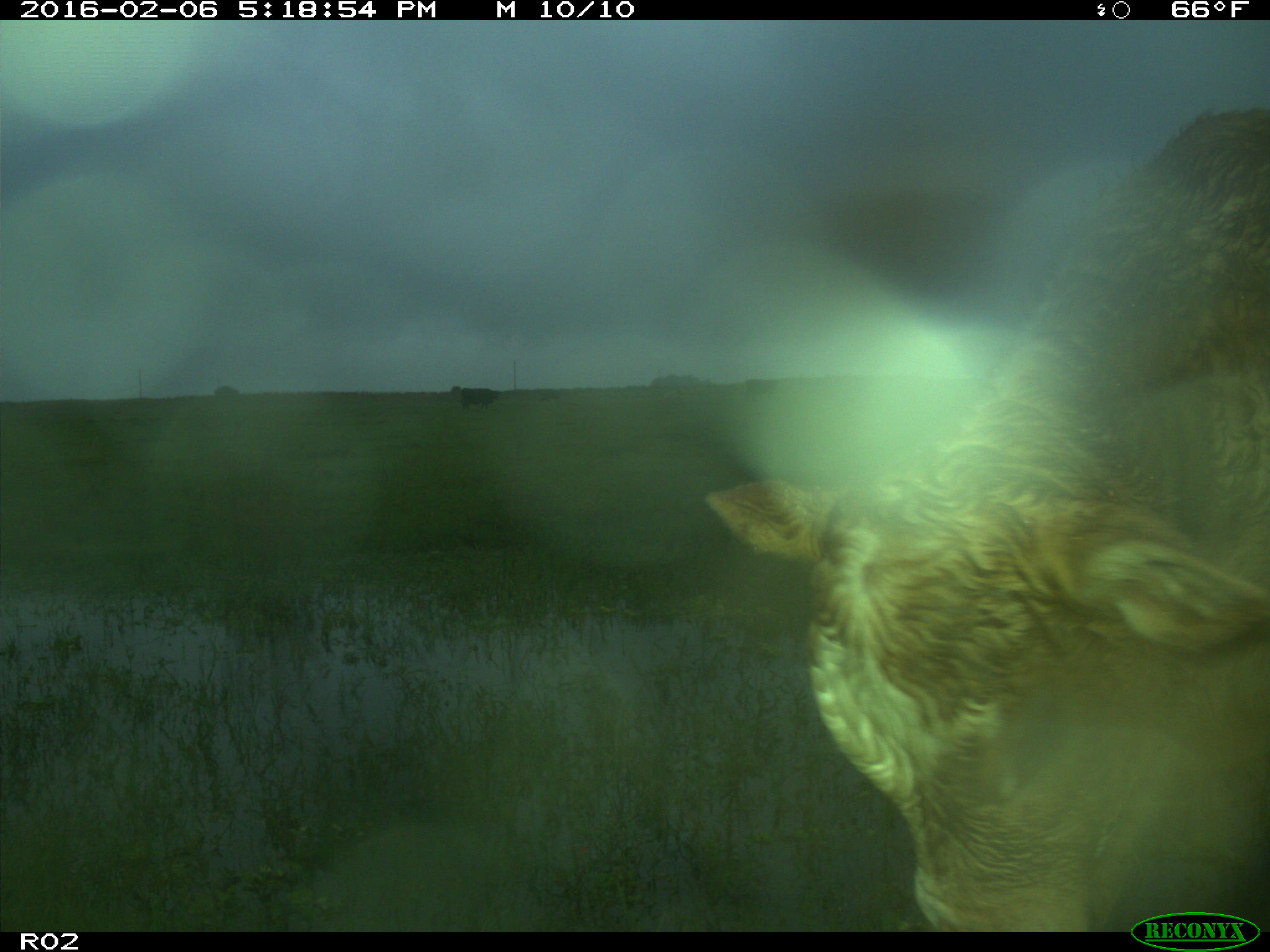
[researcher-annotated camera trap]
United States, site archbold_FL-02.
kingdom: Animalia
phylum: Chordata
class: Mammalia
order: Artiodactyla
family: Bovidae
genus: Bos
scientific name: Bos taurus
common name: domestic cow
Bos taurus (domestic cow).